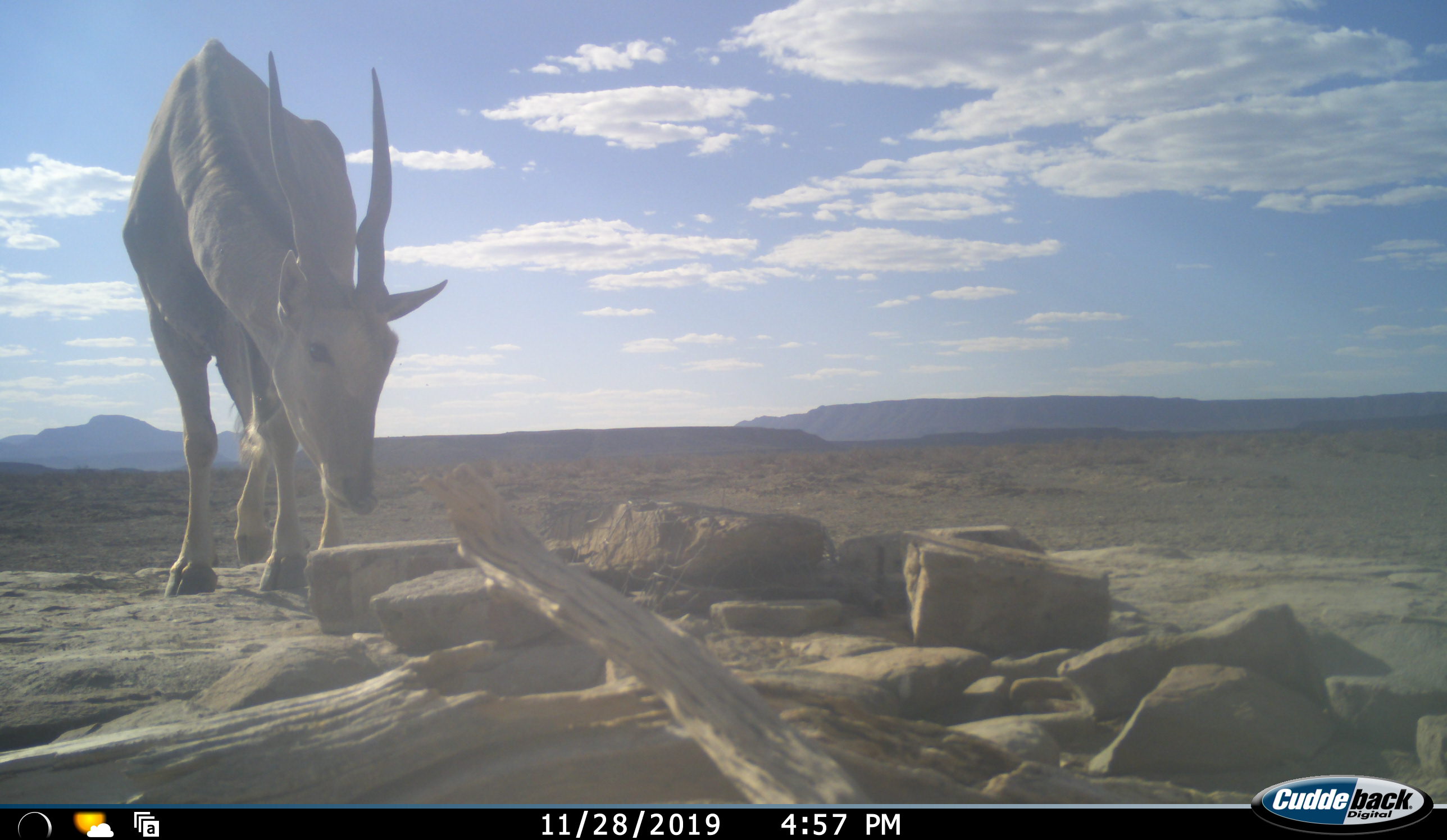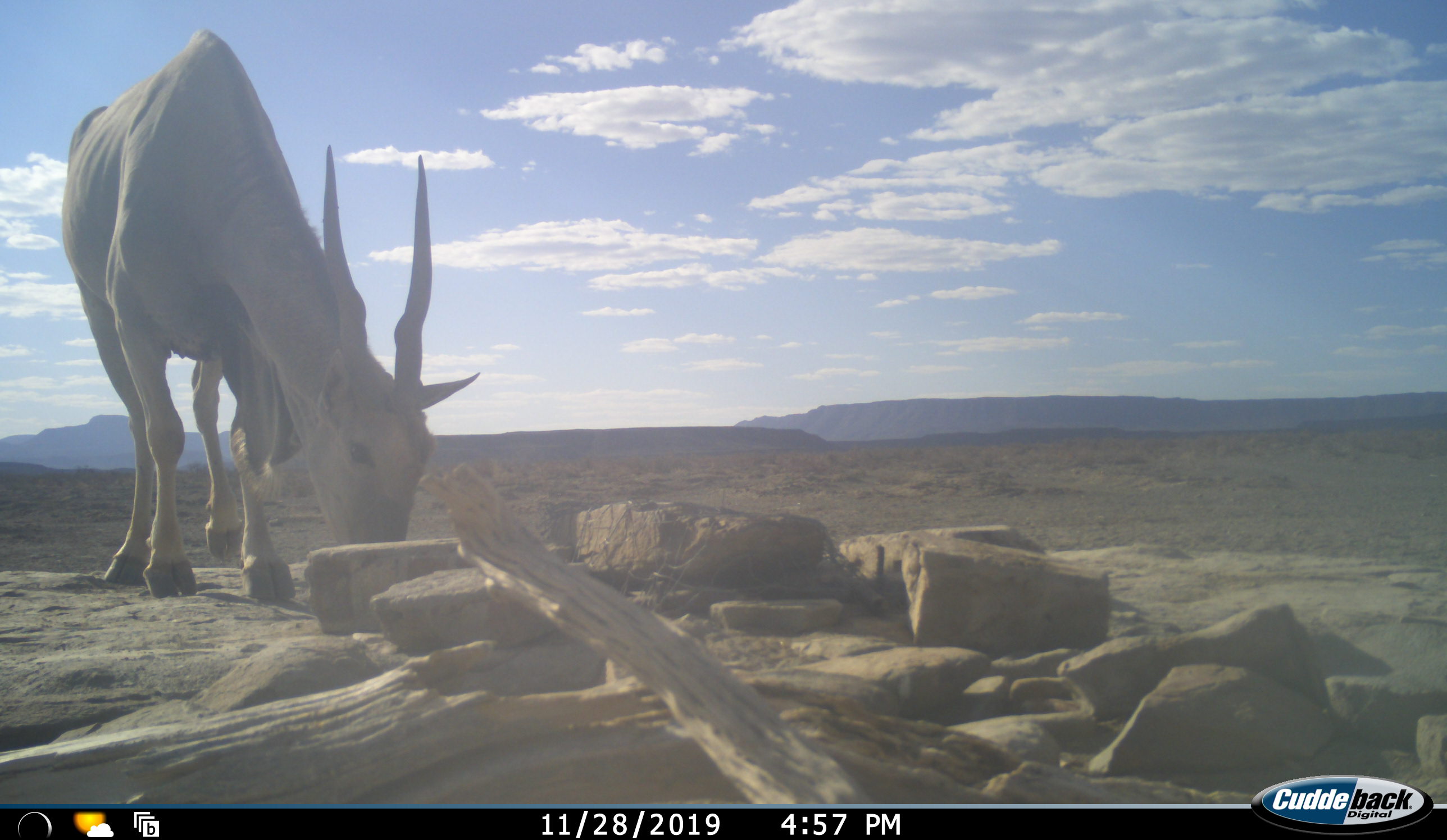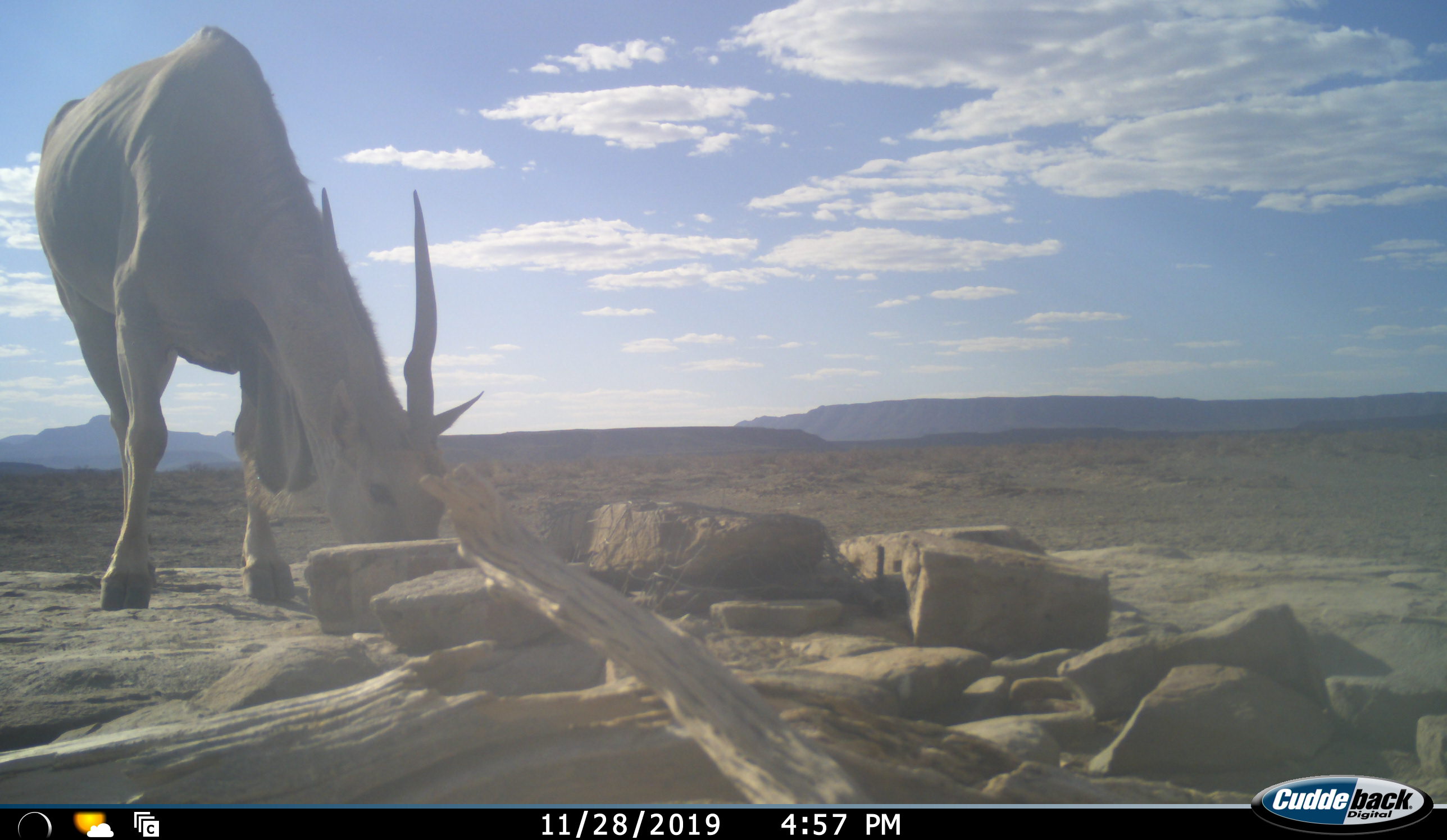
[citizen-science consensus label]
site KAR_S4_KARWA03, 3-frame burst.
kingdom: Animalia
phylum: Chordata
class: Mammalia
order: Artiodactyla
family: Bovidae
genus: Tragelaphus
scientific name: Tragelaphus oryx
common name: eland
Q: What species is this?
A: Eland (Tragelaphus oryx).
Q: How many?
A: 1.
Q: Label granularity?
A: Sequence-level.